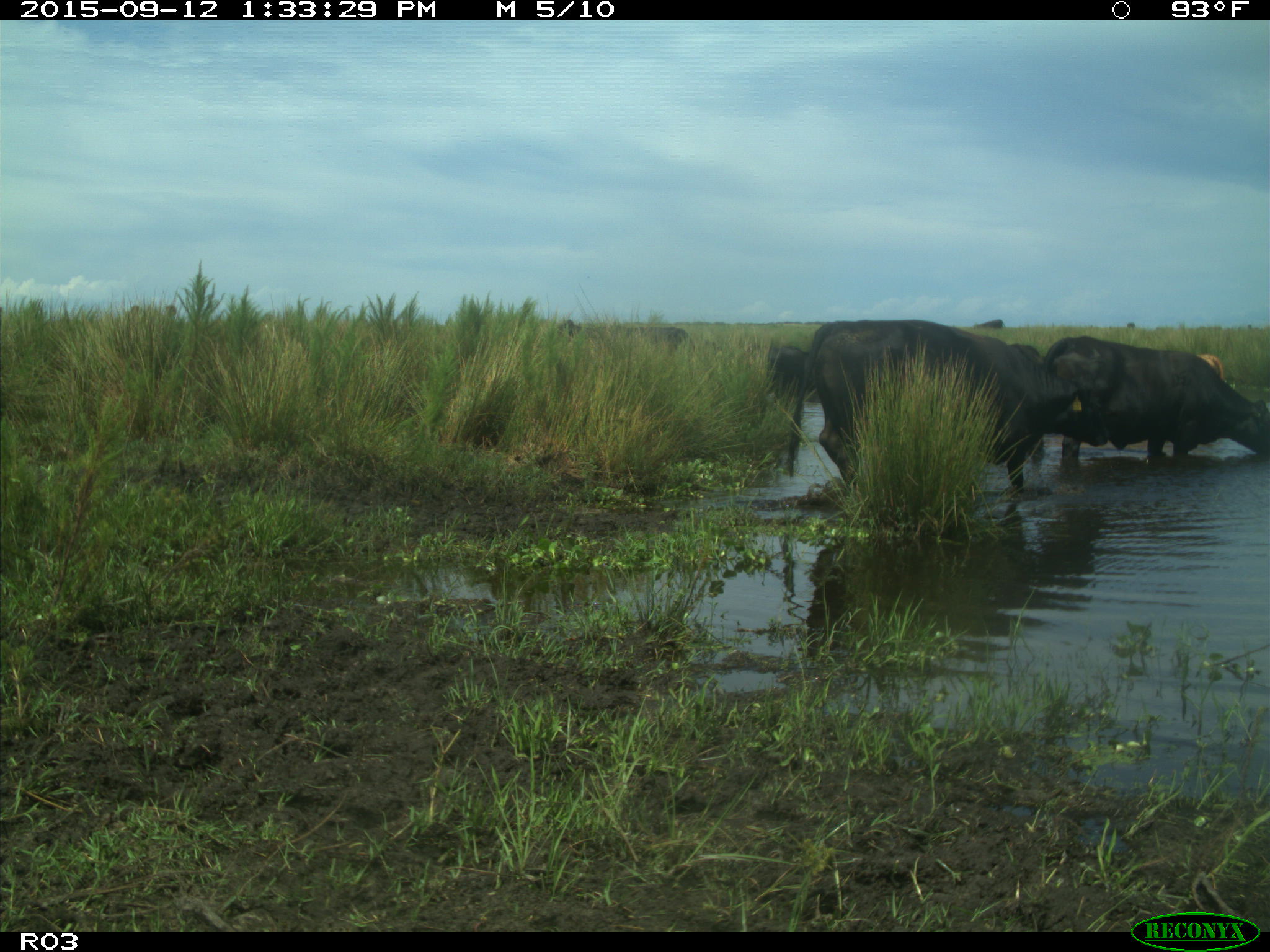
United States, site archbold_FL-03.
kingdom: Animalia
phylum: Chordata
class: Mammalia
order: Artiodactyla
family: Bovidae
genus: Bos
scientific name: Bos taurus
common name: domestic cow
Bos taurus (domestic cow).